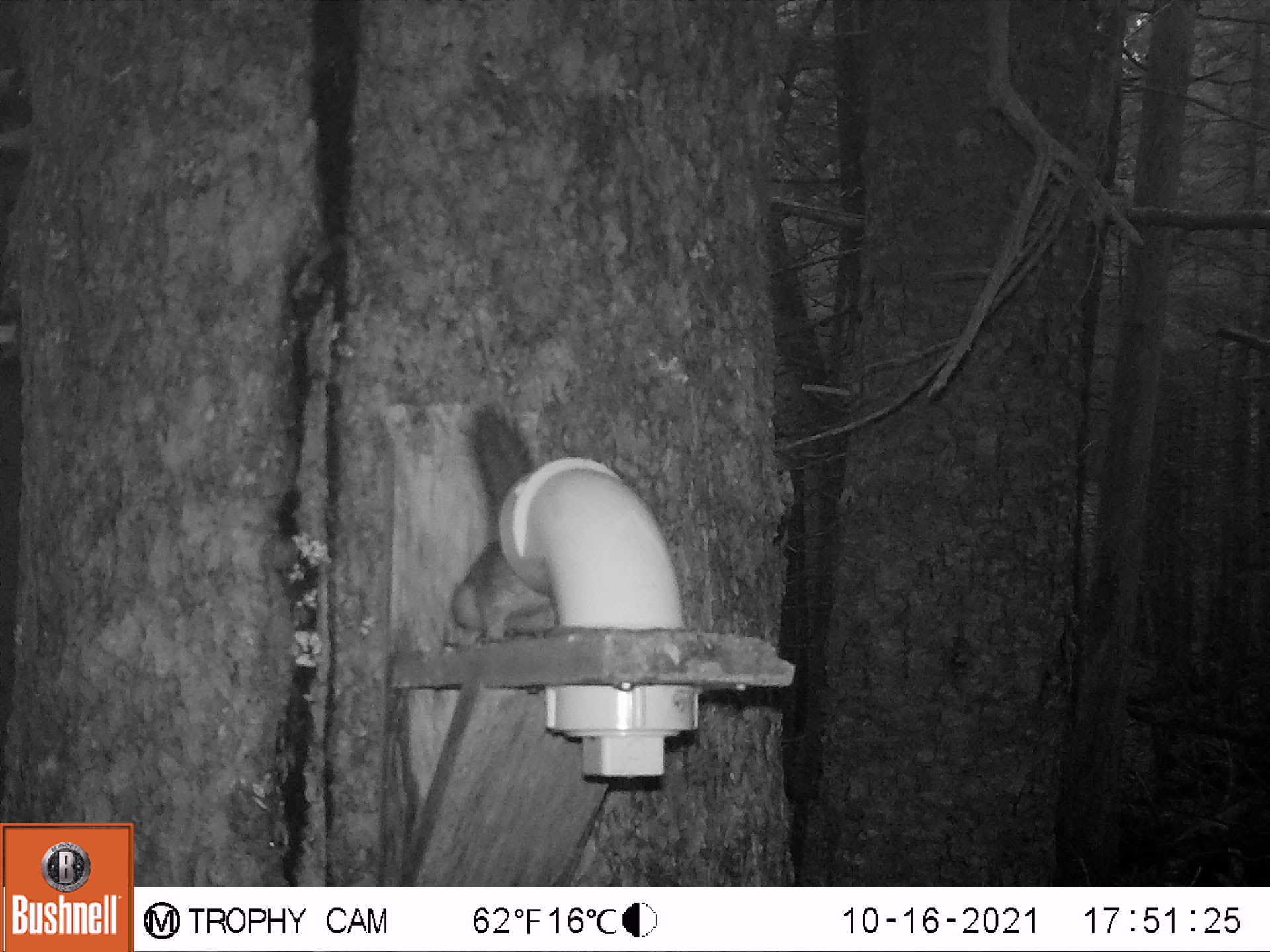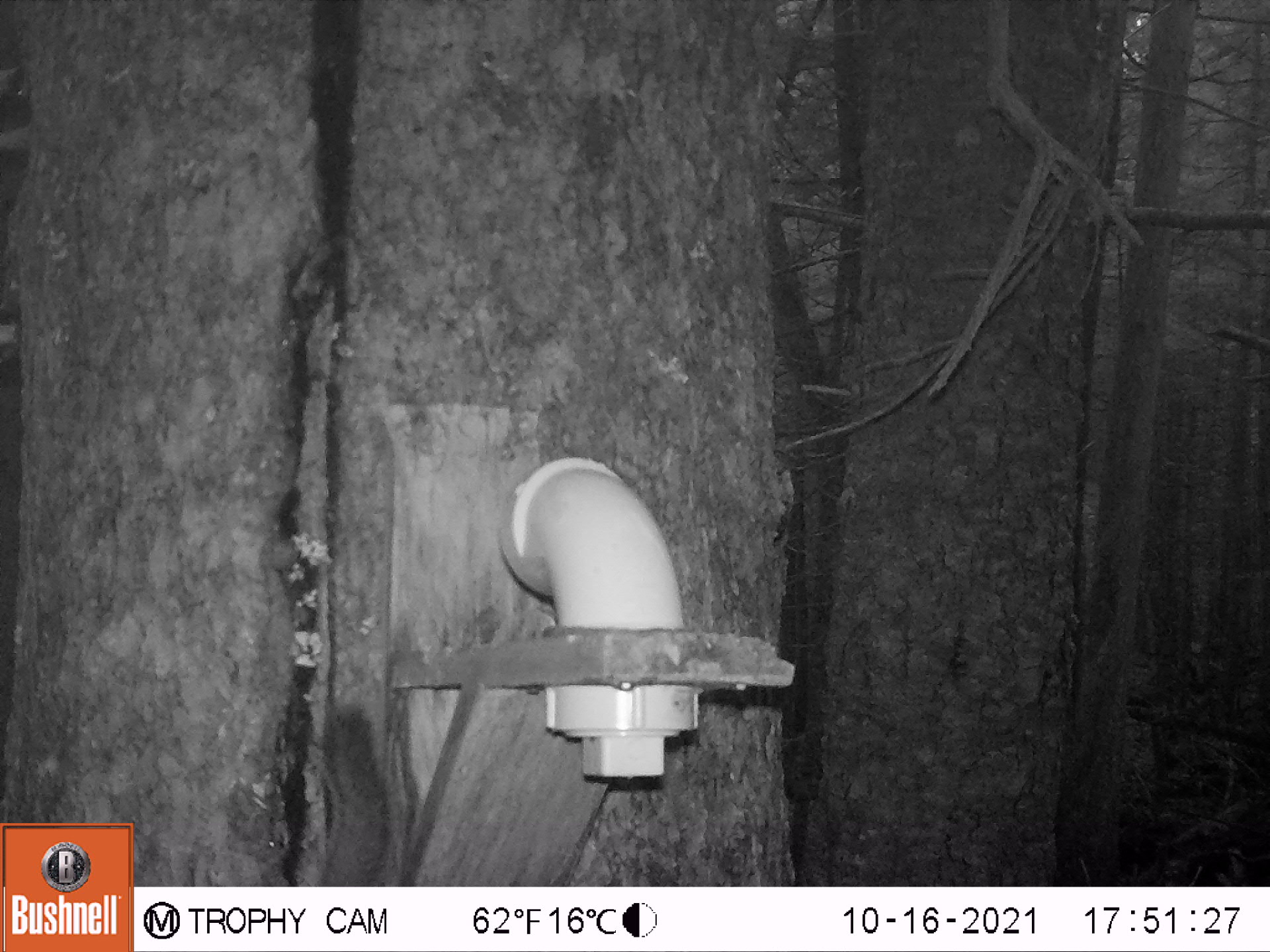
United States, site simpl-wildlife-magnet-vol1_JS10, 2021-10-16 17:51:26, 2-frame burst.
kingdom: Animalia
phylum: Chordata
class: Mammalia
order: Rodentia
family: Sciuridae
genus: Tamiasciurus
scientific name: Tamiasciurus hudsonicus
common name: red squirrel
Red squirrel (Tamiasciurus hudsonicus).